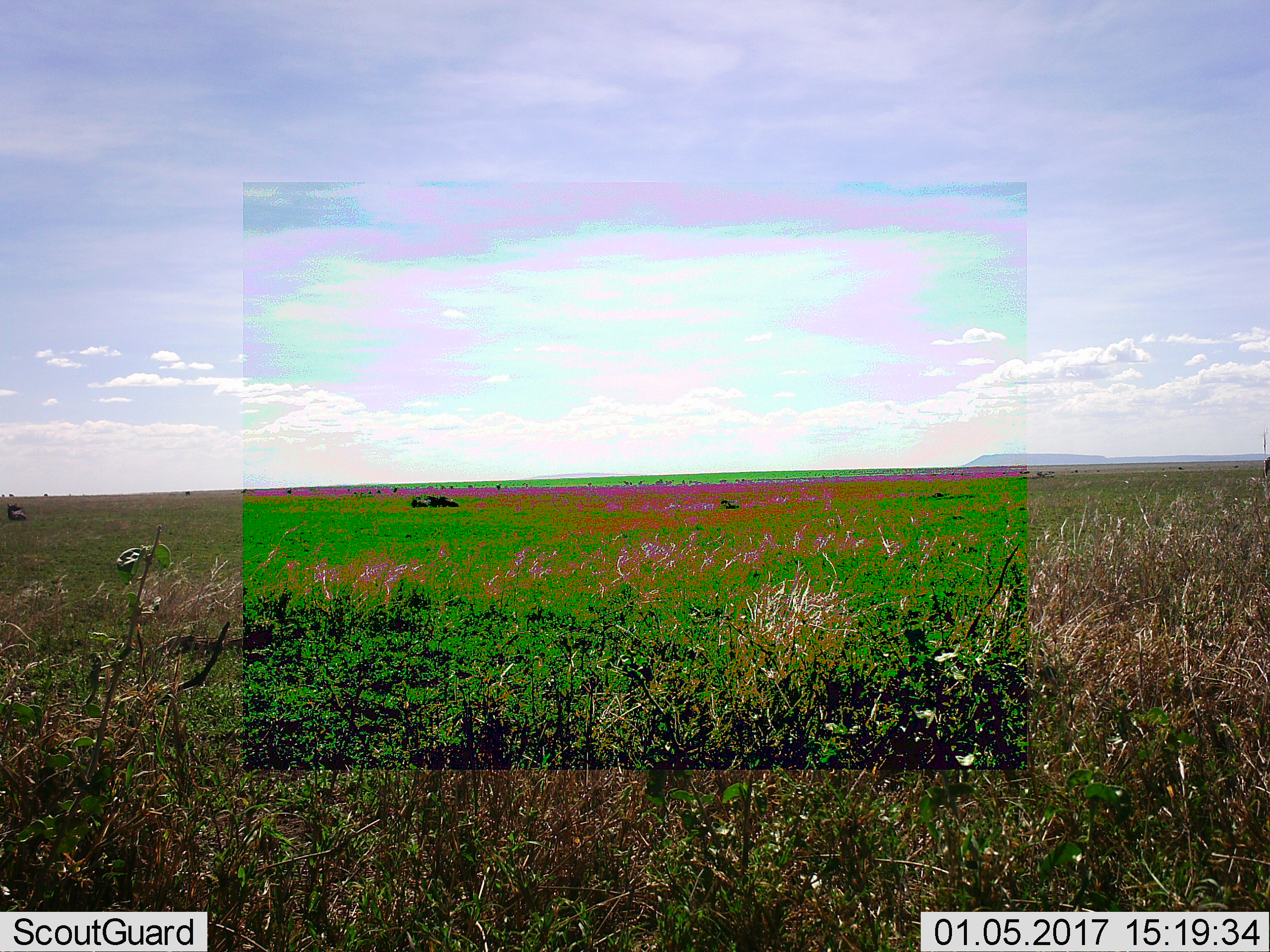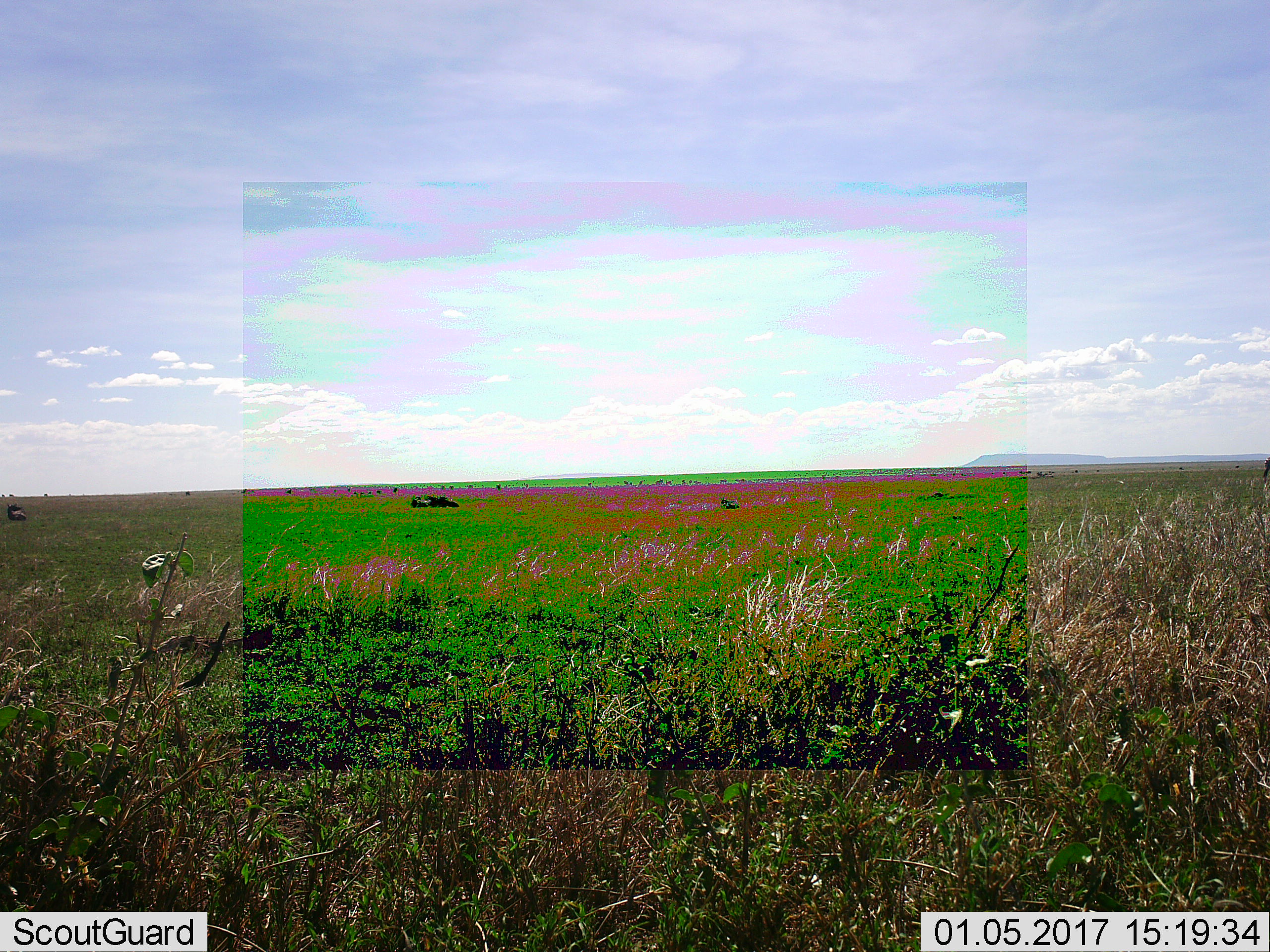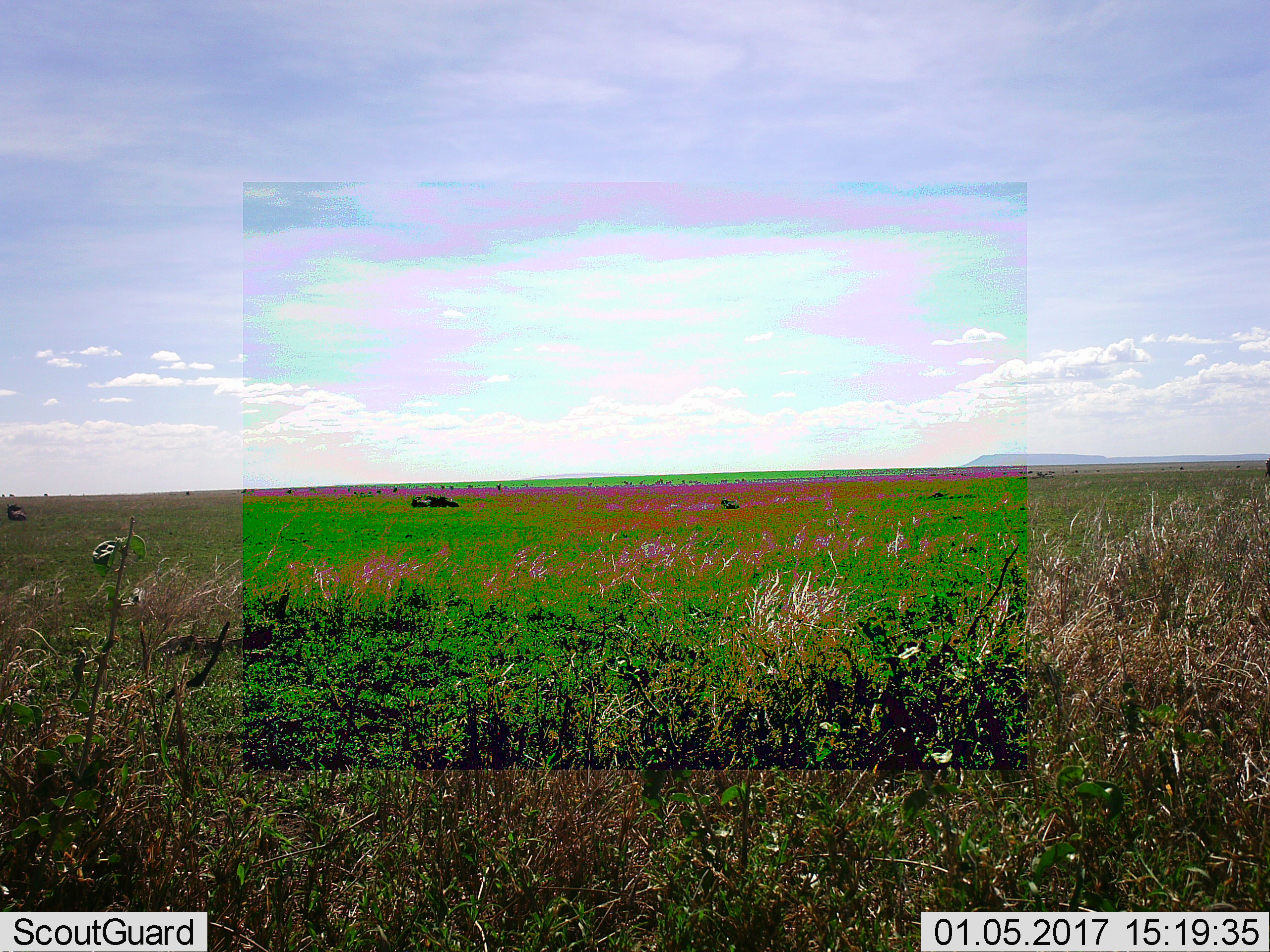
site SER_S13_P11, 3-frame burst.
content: unidentified animal